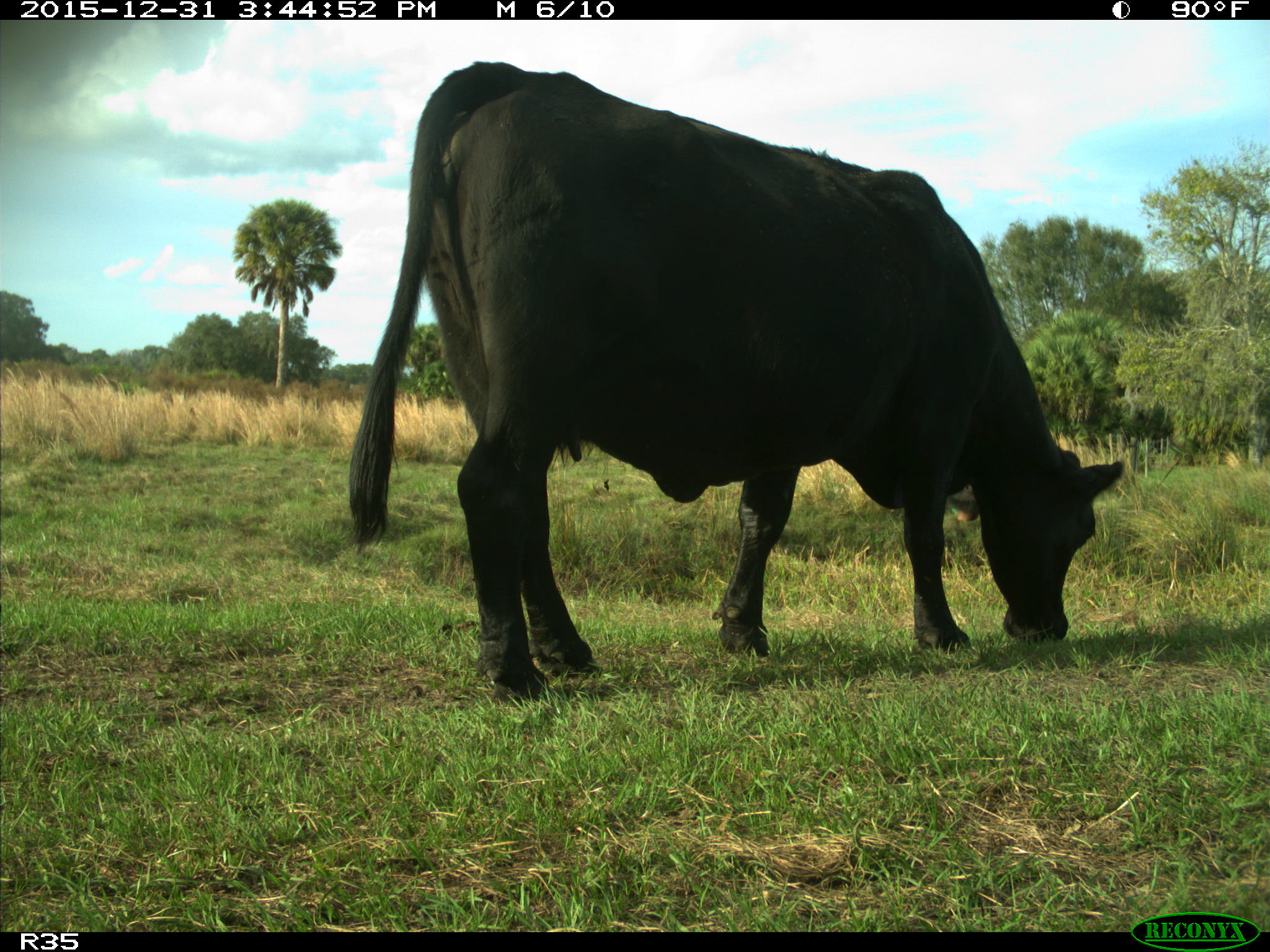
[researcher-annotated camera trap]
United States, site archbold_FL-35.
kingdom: Animalia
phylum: Chordata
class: Mammalia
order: Artiodactyla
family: Bovidae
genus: Bos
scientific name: Bos taurus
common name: domestic cow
Bos taurus (domestic cow).